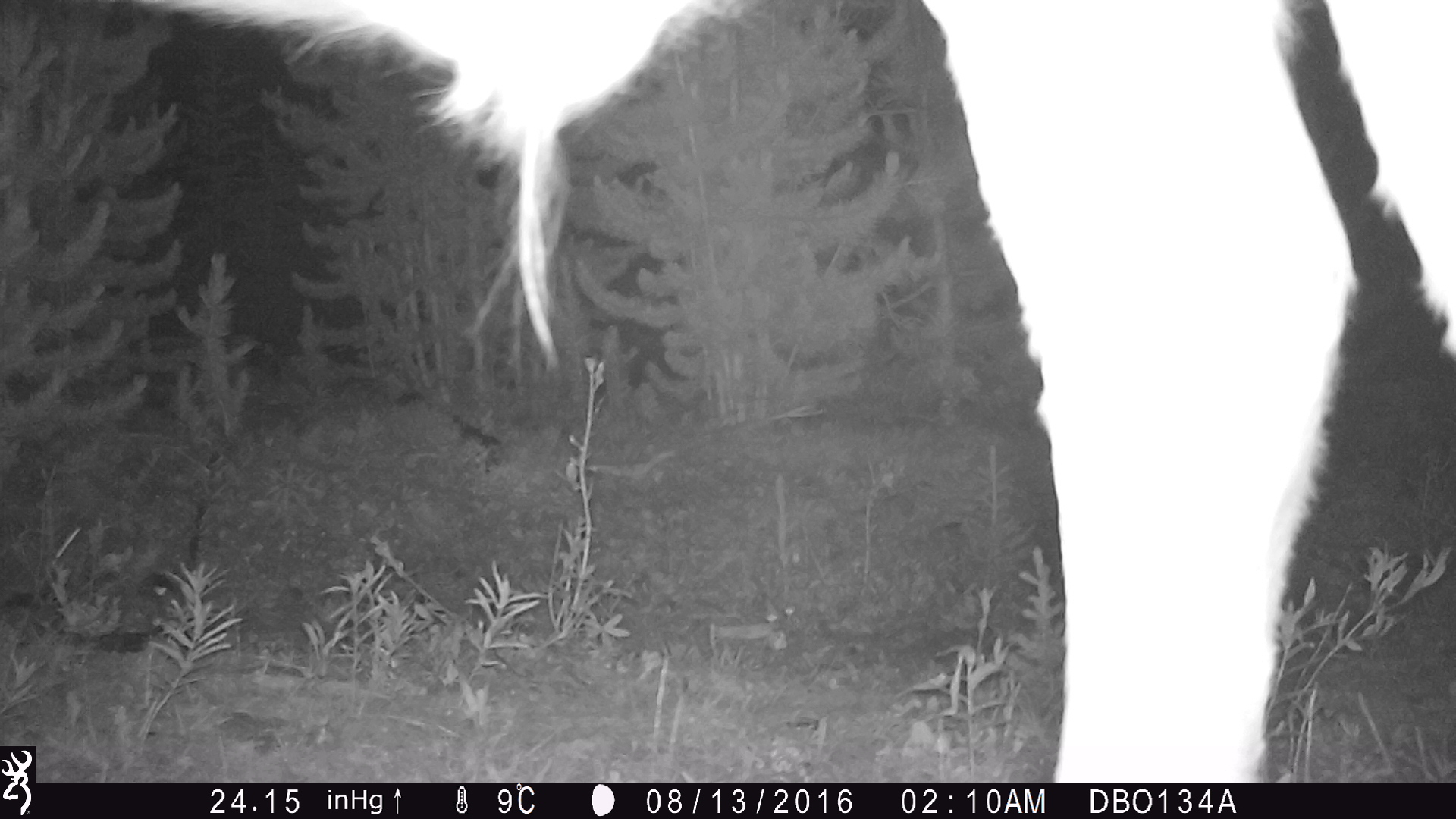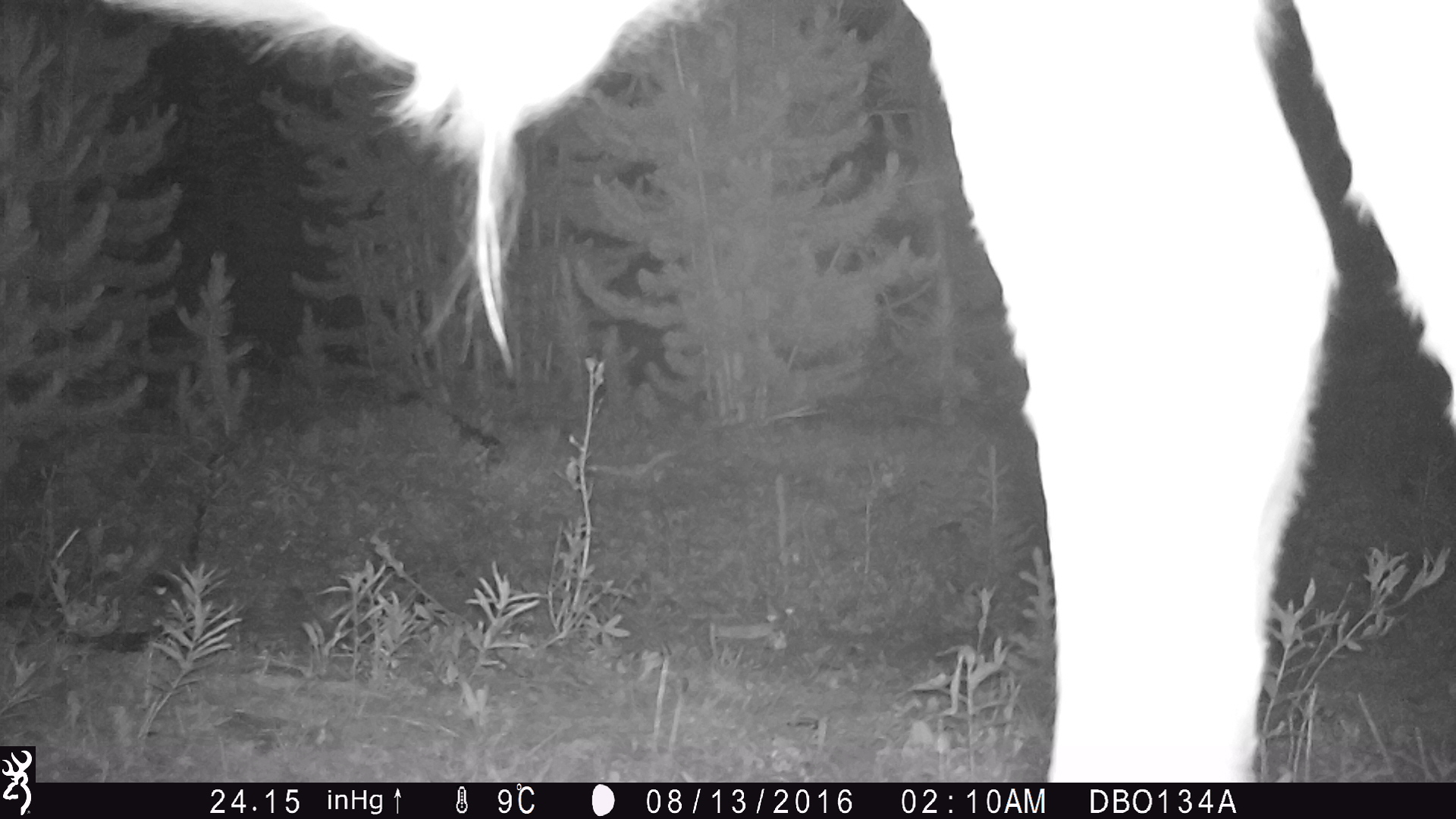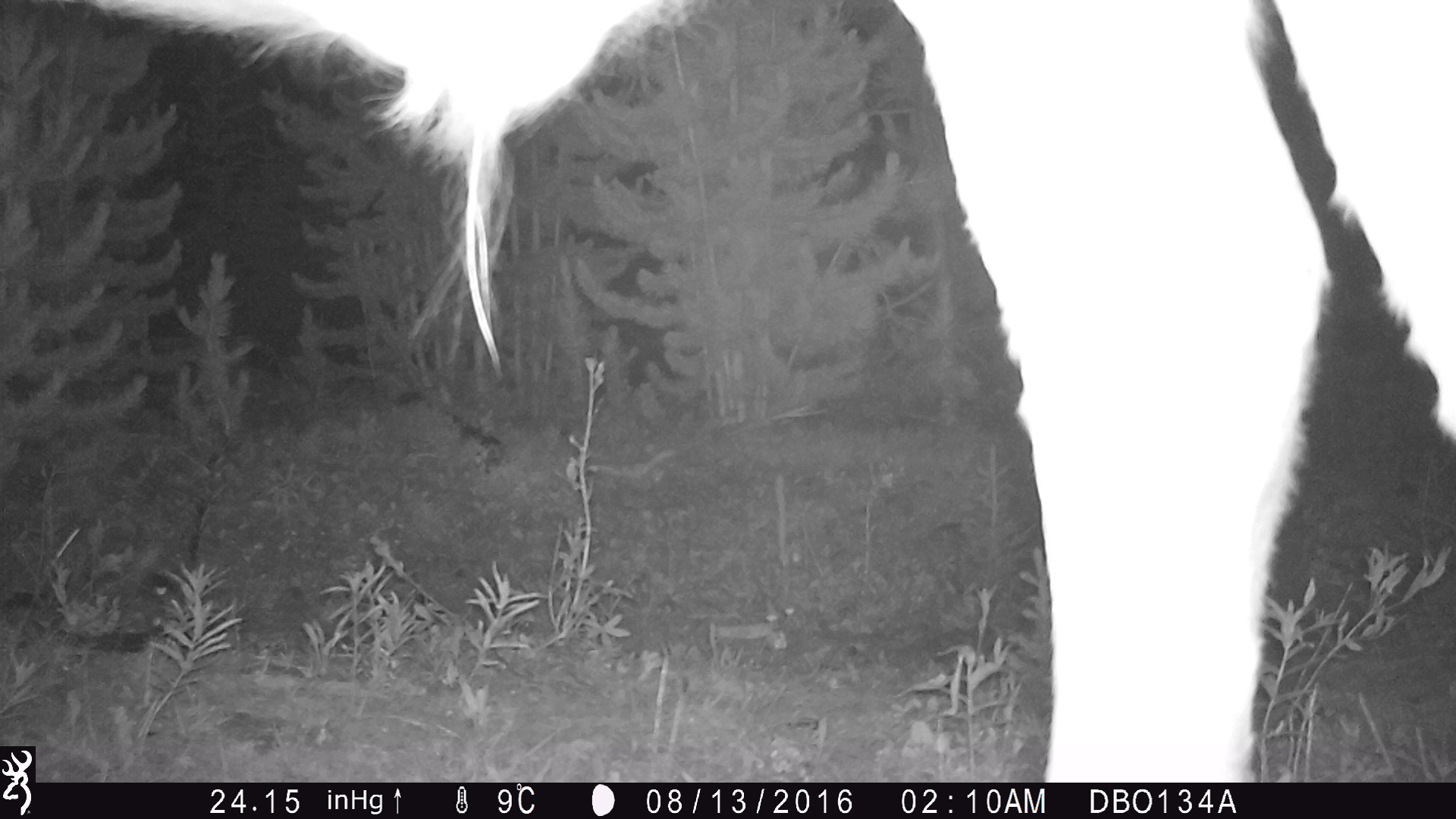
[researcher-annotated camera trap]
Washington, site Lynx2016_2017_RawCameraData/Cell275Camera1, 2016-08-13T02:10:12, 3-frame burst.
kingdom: Animalia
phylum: Chordata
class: Mammalia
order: Artiodactyla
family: Bovidae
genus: Bos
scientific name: Bos taurus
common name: domestic cattle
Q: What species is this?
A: Domestic cattle (Bos taurus).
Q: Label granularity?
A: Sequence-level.